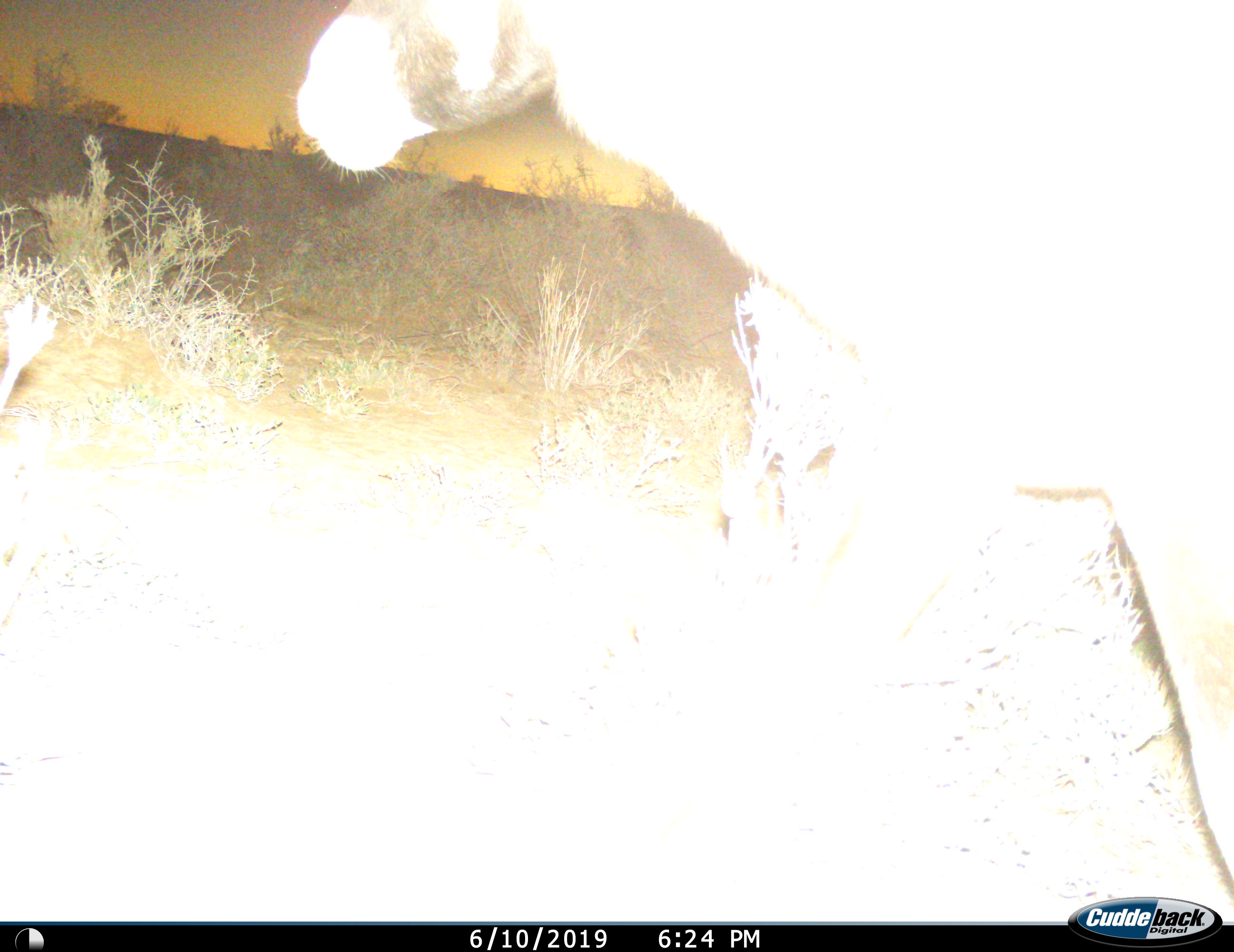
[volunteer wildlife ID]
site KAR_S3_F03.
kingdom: Animalia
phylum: Chordata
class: Mammalia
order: Artiodactyla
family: Bovidae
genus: Oryx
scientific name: Oryx gazella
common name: gemsbok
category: oryx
Oryx (gemsbok) (Oryx gazella), count 1. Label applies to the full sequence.